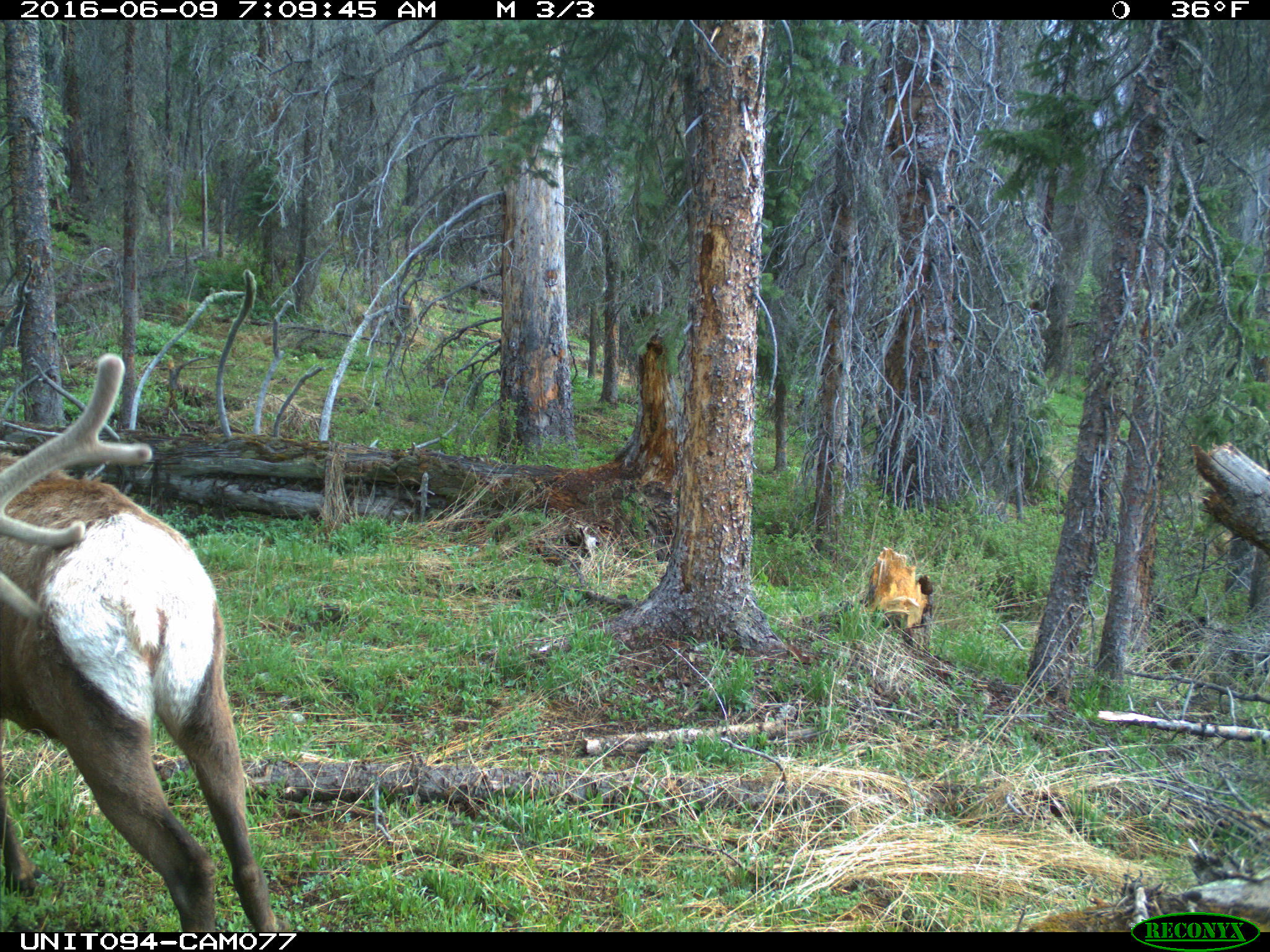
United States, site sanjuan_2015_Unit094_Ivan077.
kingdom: Animalia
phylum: Chordata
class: Mammalia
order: Artiodactyla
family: Cervidae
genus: Cervus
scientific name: Cervus elaphus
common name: red deer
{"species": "Cervus elaphus (red deer)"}